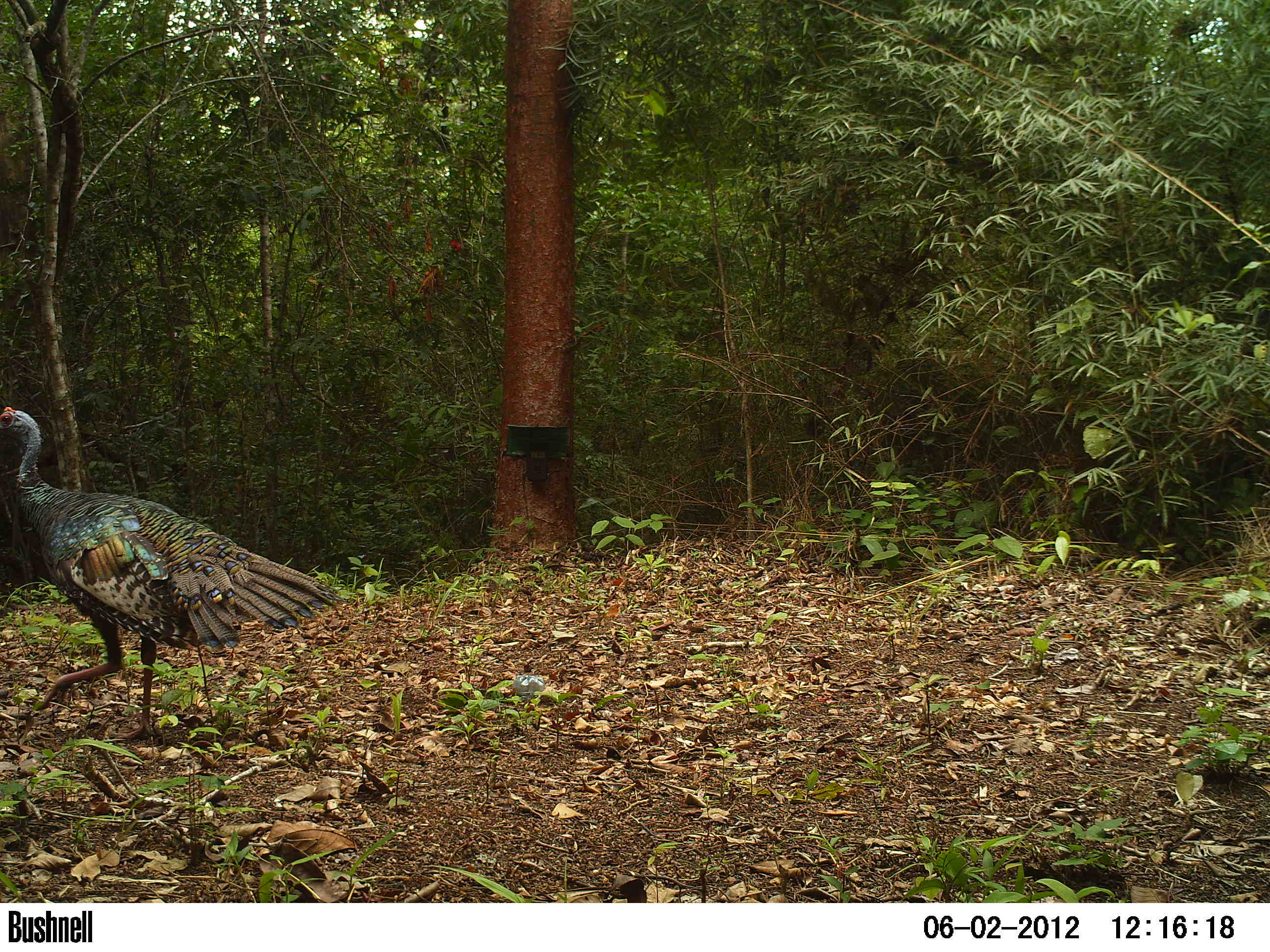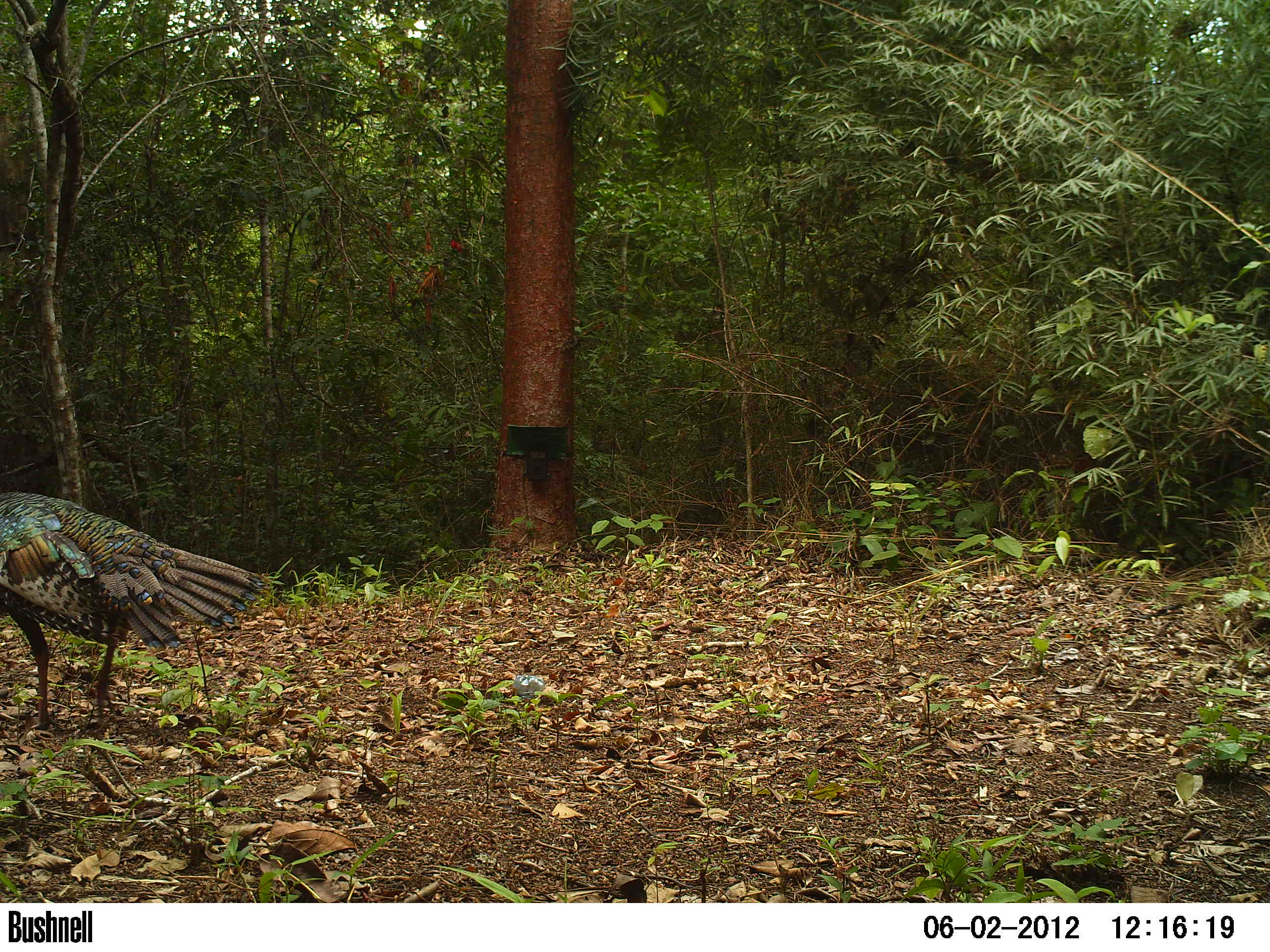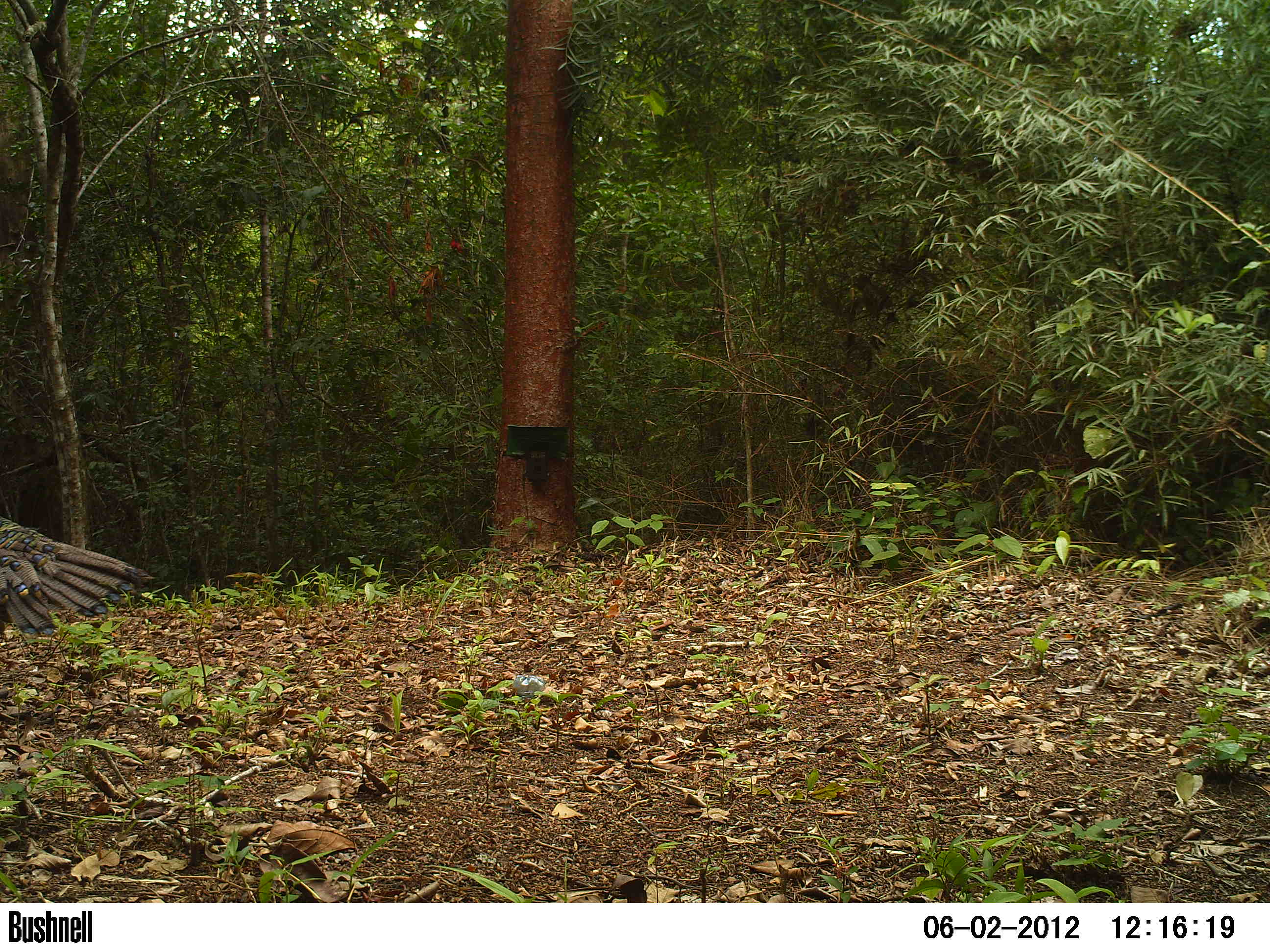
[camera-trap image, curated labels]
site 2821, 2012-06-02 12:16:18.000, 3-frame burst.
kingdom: Animalia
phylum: Chordata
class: Aves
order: Galliformes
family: Phasianidae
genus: Meleagris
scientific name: Meleagris ocellata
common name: ocellated turkey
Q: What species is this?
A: Meleagris ocellata (ocellated turkey).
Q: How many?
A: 2.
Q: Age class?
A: Adult.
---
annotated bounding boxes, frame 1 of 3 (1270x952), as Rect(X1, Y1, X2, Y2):
meleagris ocellata: Rect(0, 406, 340, 740)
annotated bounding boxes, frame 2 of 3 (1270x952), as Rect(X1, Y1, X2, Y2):
meleagris ocellata: Rect(0, 490, 269, 732)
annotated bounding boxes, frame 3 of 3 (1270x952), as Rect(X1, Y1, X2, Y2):
meleagris ocellata: Rect(0, 515, 155, 638)